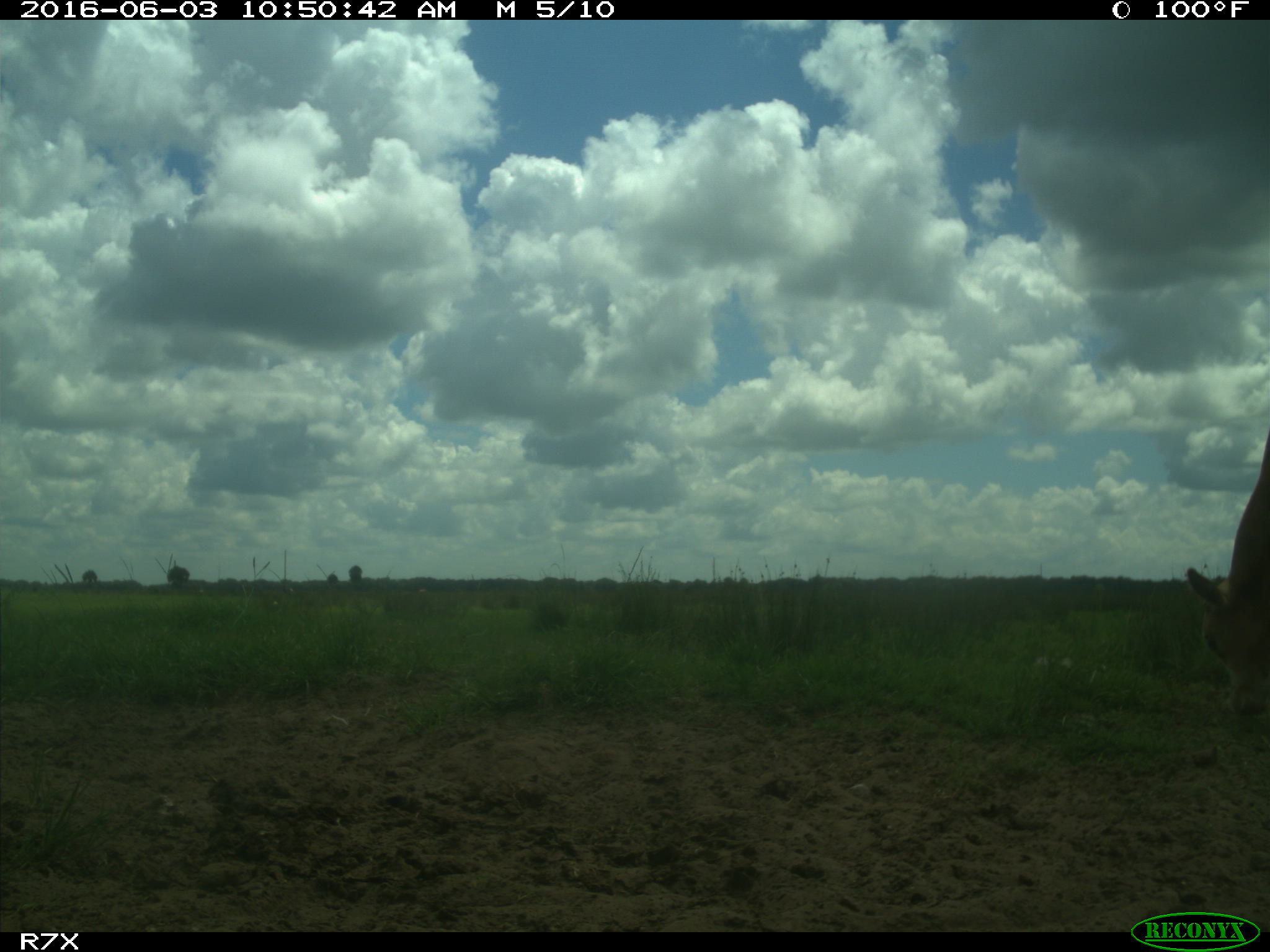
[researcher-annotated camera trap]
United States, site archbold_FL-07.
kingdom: Animalia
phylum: Chordata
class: Mammalia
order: Artiodactyla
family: Bovidae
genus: Bos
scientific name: Bos taurus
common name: domestic cow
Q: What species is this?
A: Bos taurus (domestic cow).